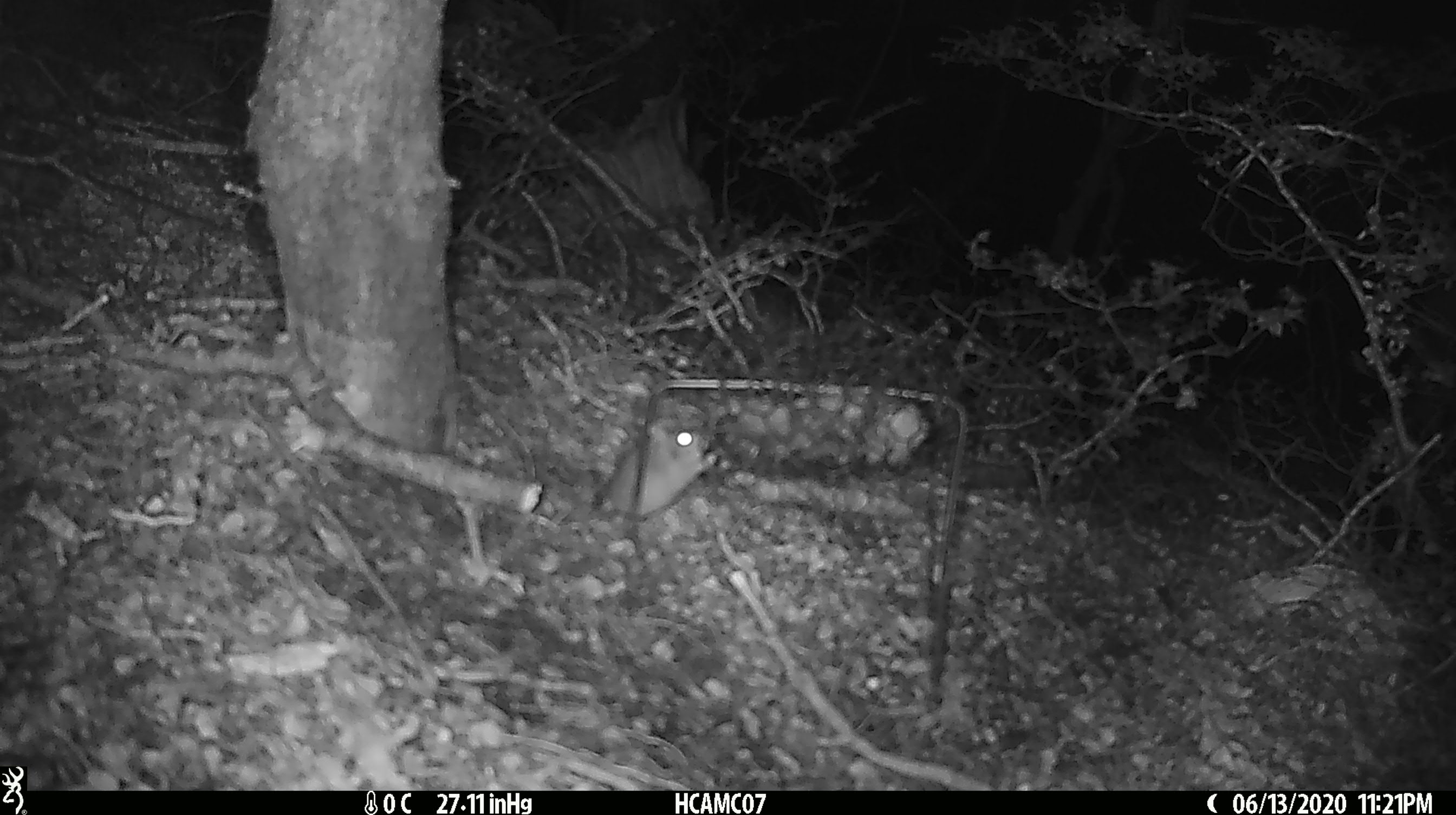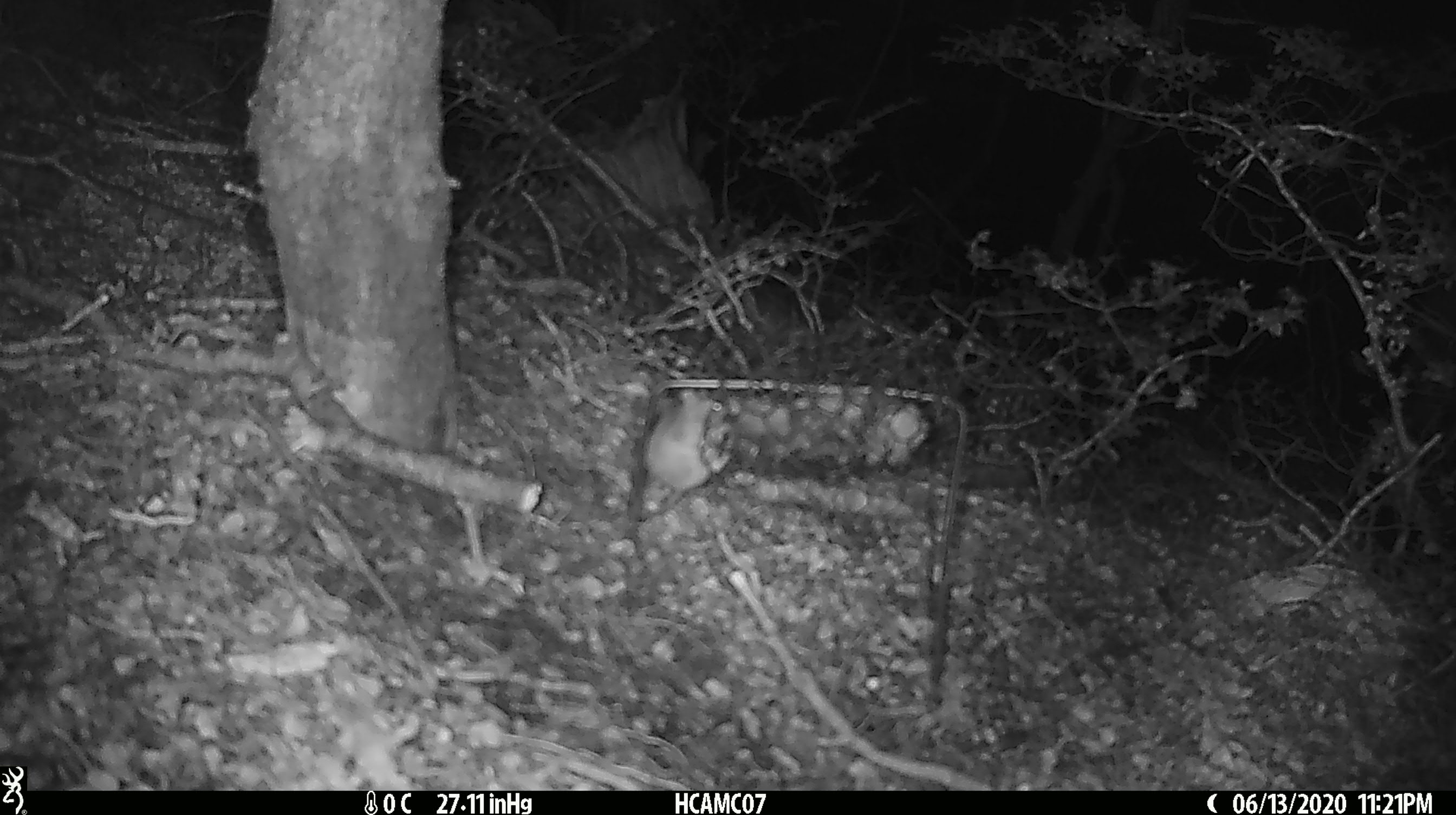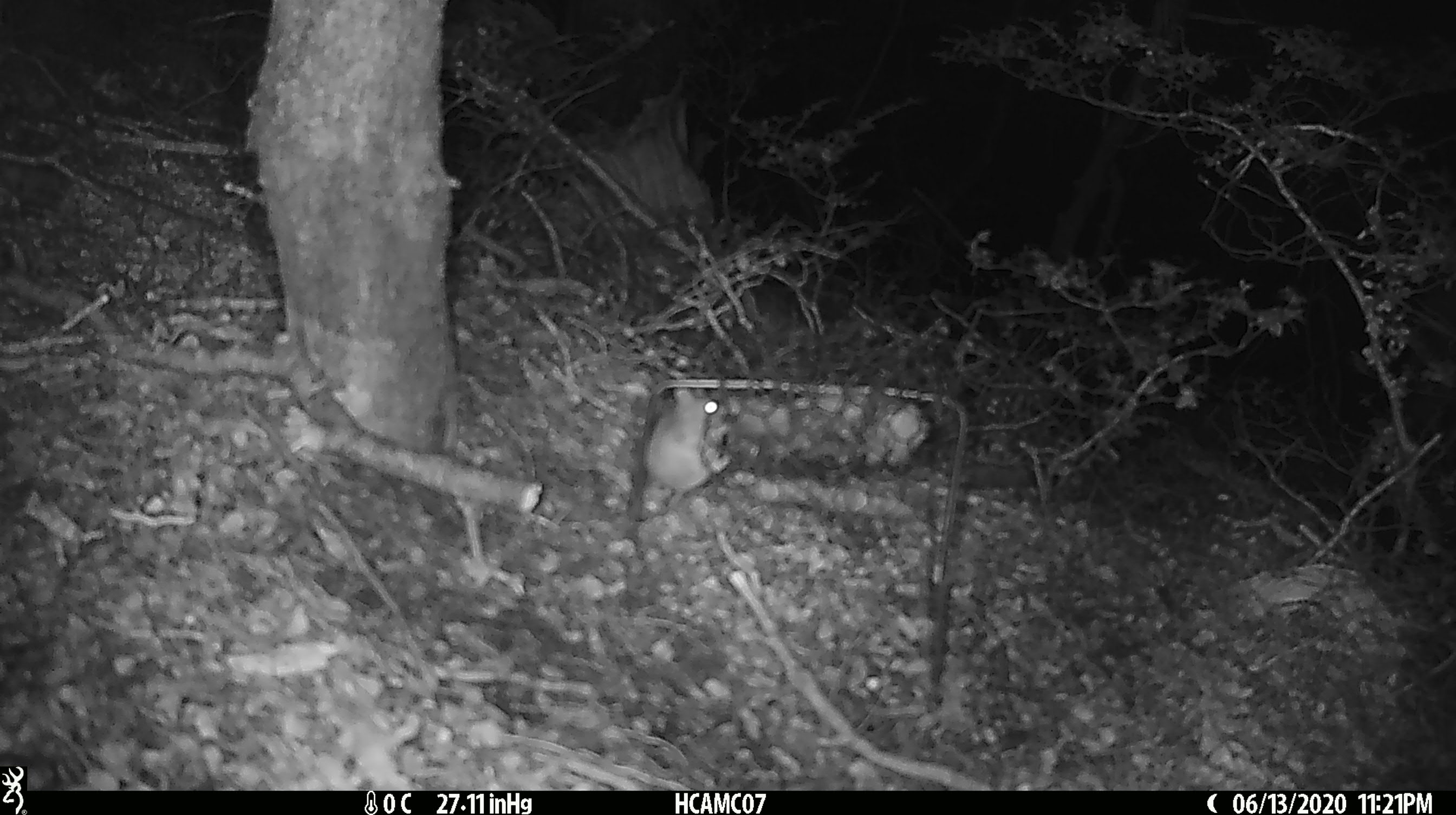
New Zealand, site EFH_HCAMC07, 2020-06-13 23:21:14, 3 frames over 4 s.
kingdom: Animalia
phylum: Chordata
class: Mammalia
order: Rodentia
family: Muridae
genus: Mus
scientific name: Mus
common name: mouse